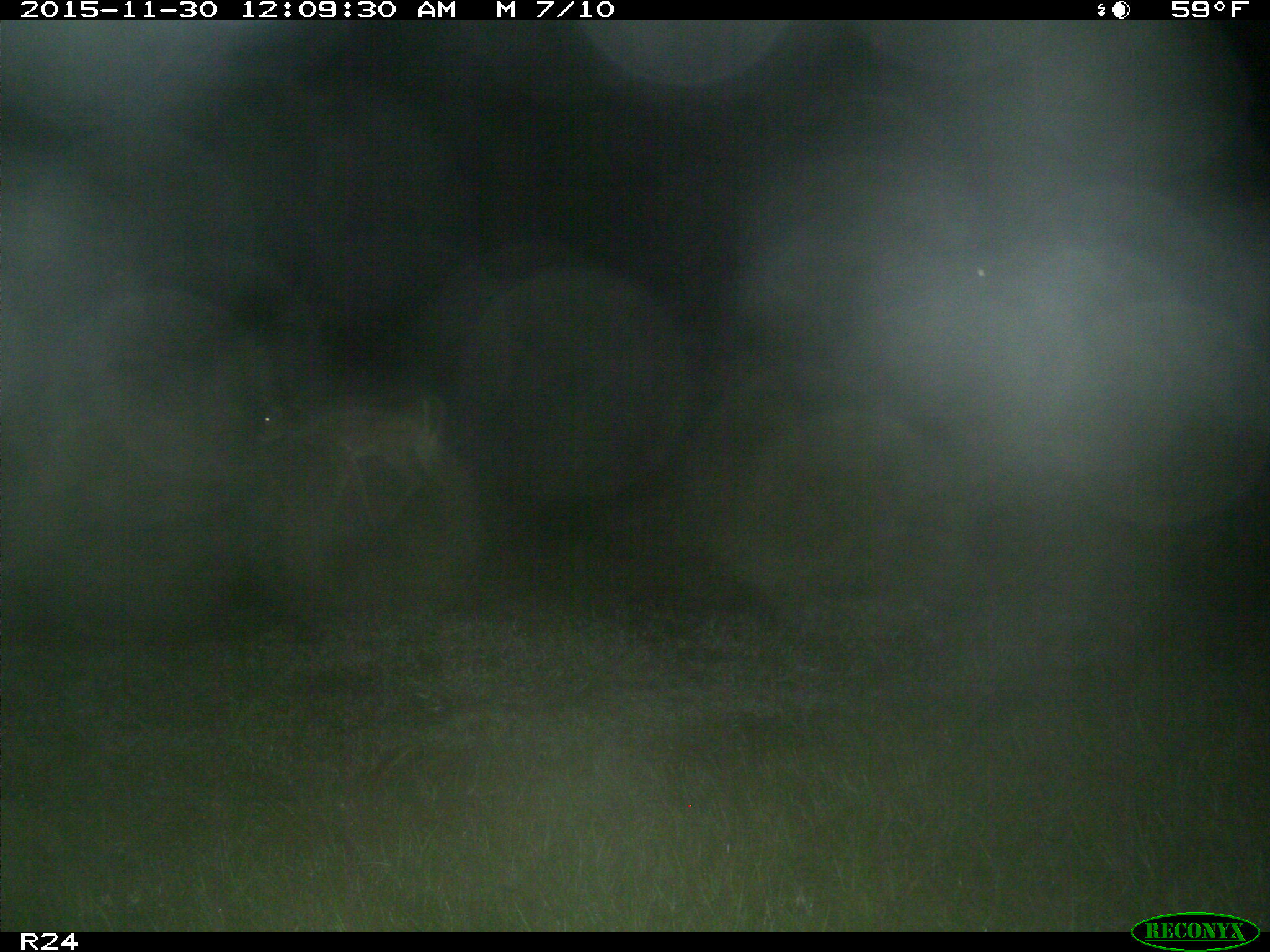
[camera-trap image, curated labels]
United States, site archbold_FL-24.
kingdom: Animalia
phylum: Chordata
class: Mammalia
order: Artiodactyla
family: Cervidae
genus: Odocoileus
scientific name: Odocoileus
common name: deer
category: unidentified deer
Unidentified deer (deer) (Odocoileus).